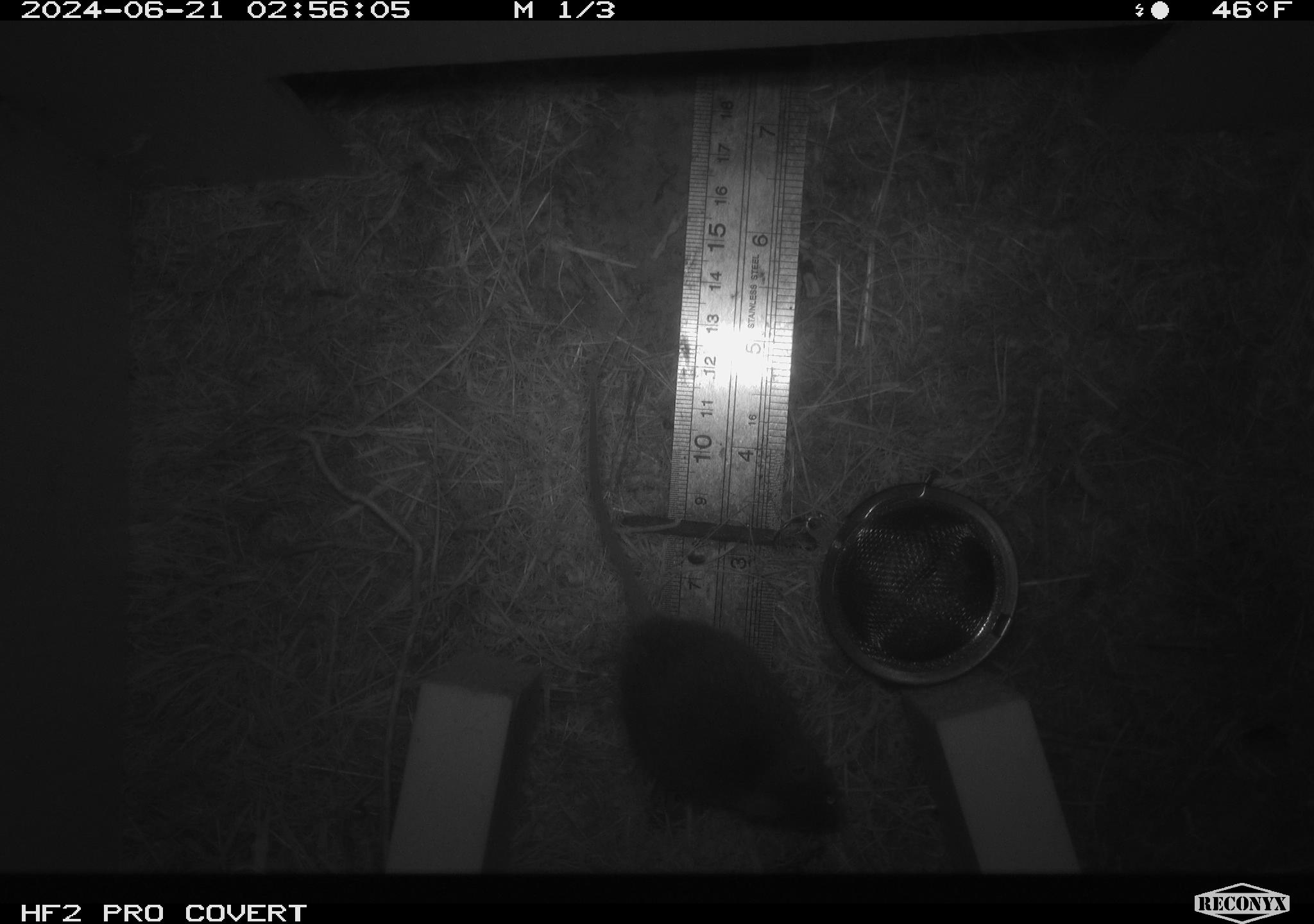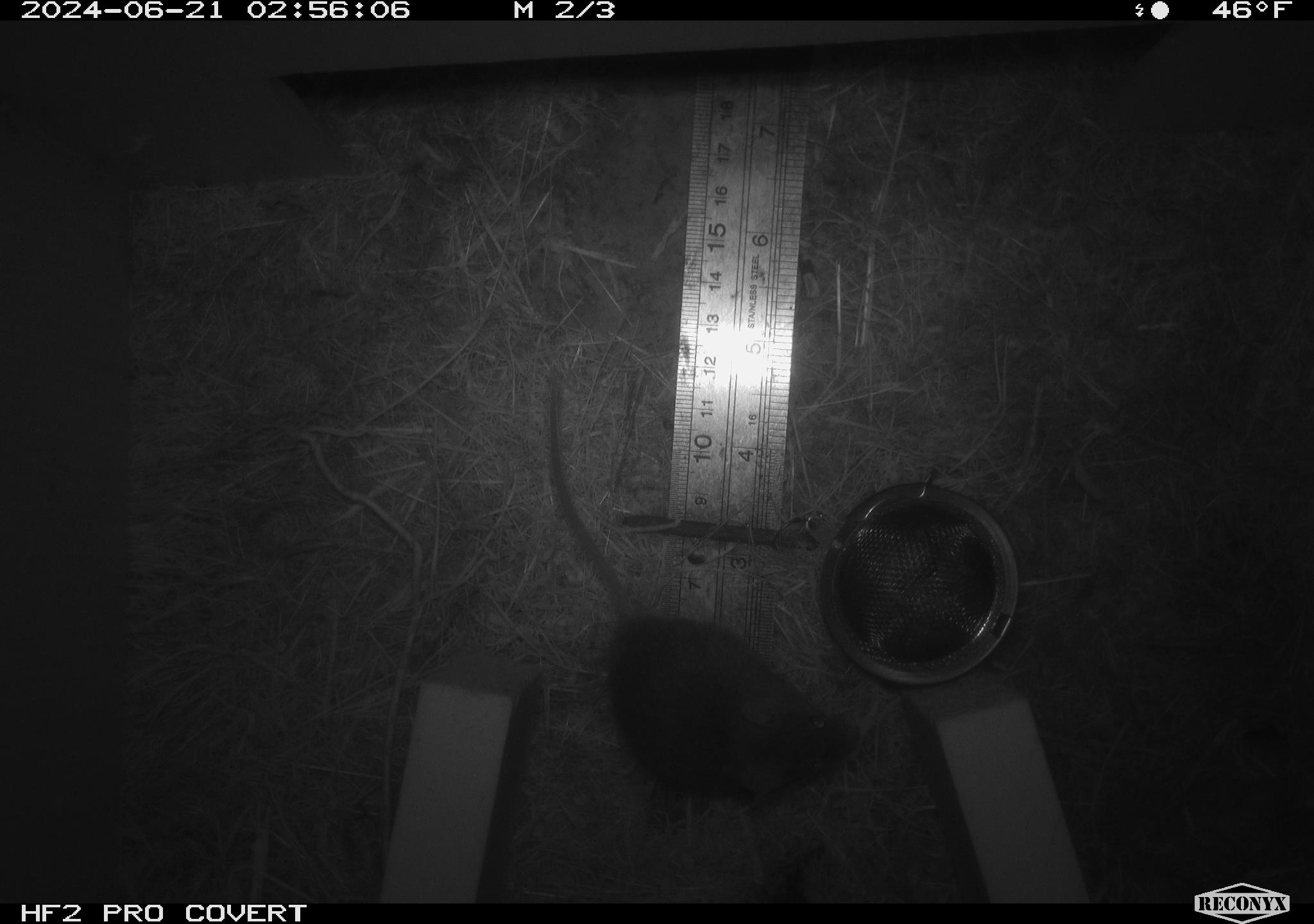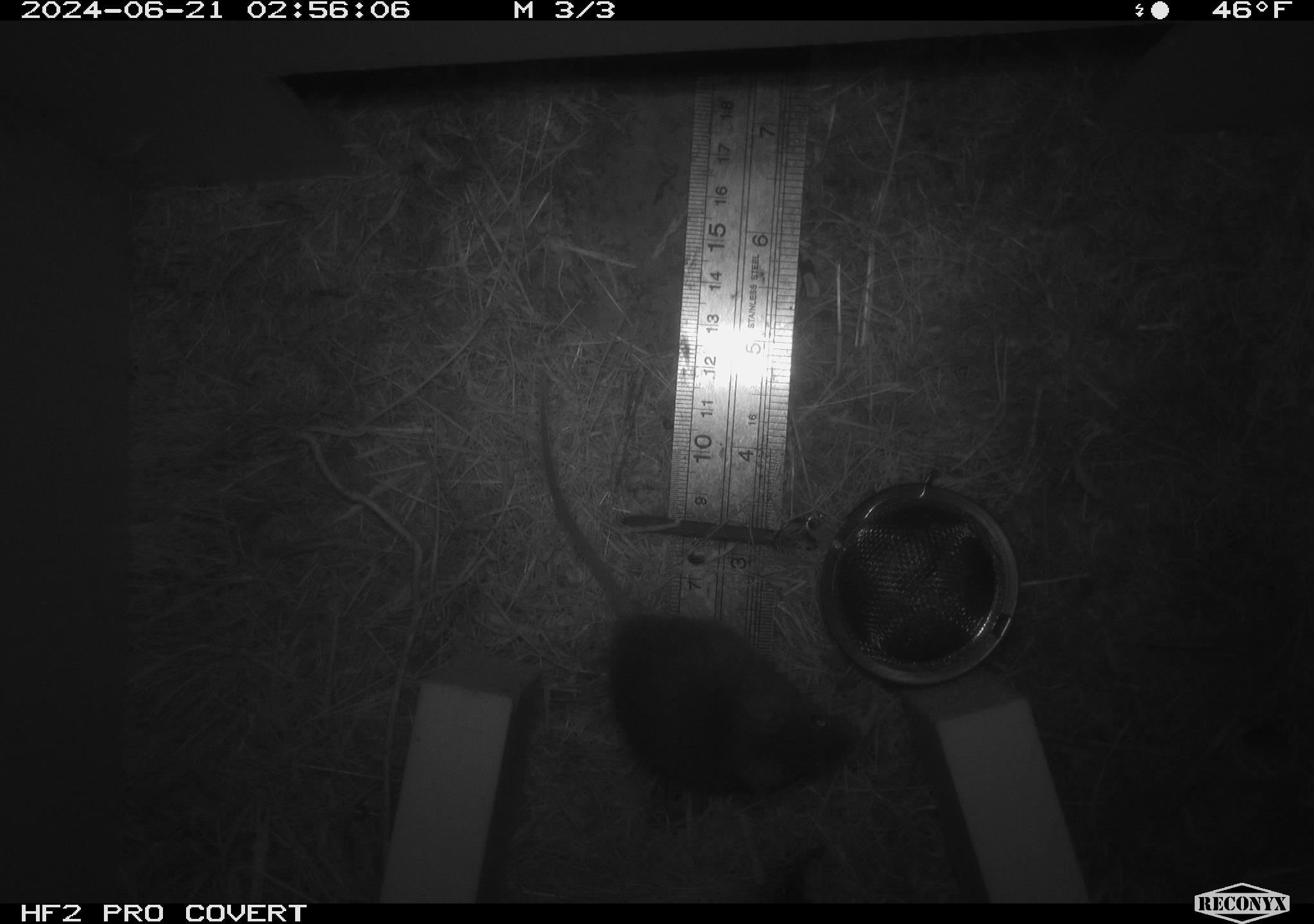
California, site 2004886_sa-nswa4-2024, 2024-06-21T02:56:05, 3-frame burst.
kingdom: Animalia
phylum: Chordata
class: Mammalia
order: Rodentia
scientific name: Rodentia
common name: rodent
Rodent (Rodentia).